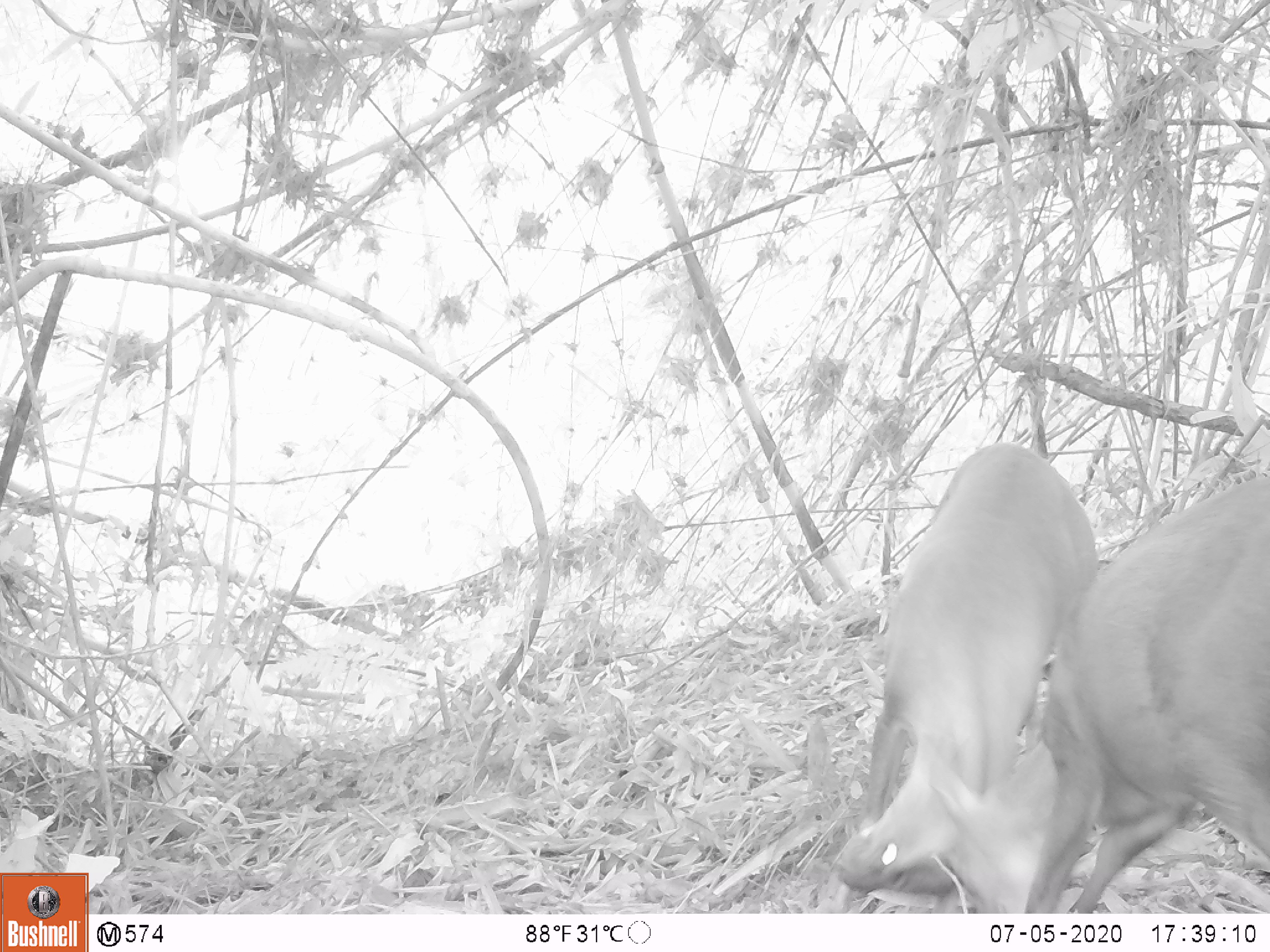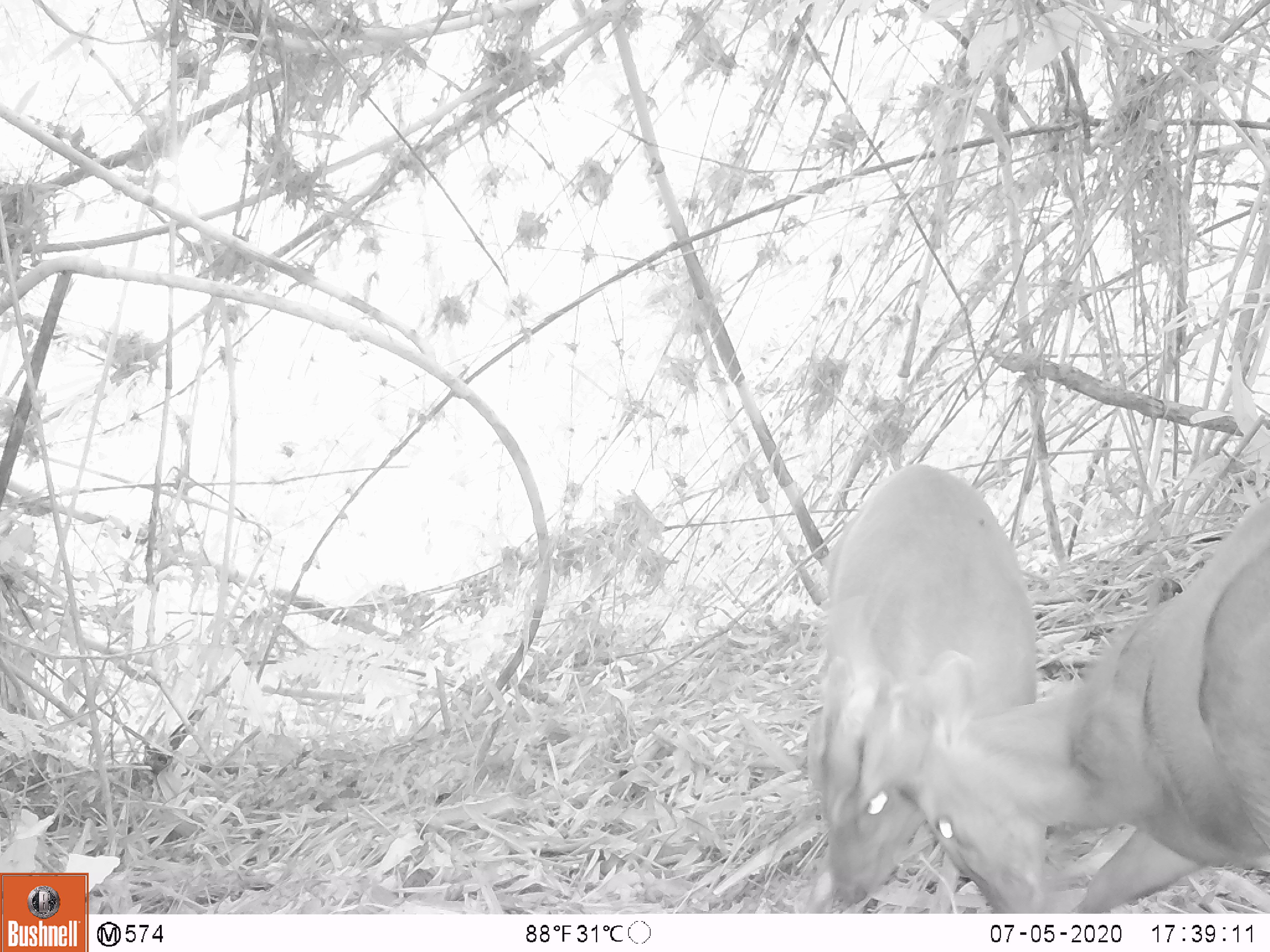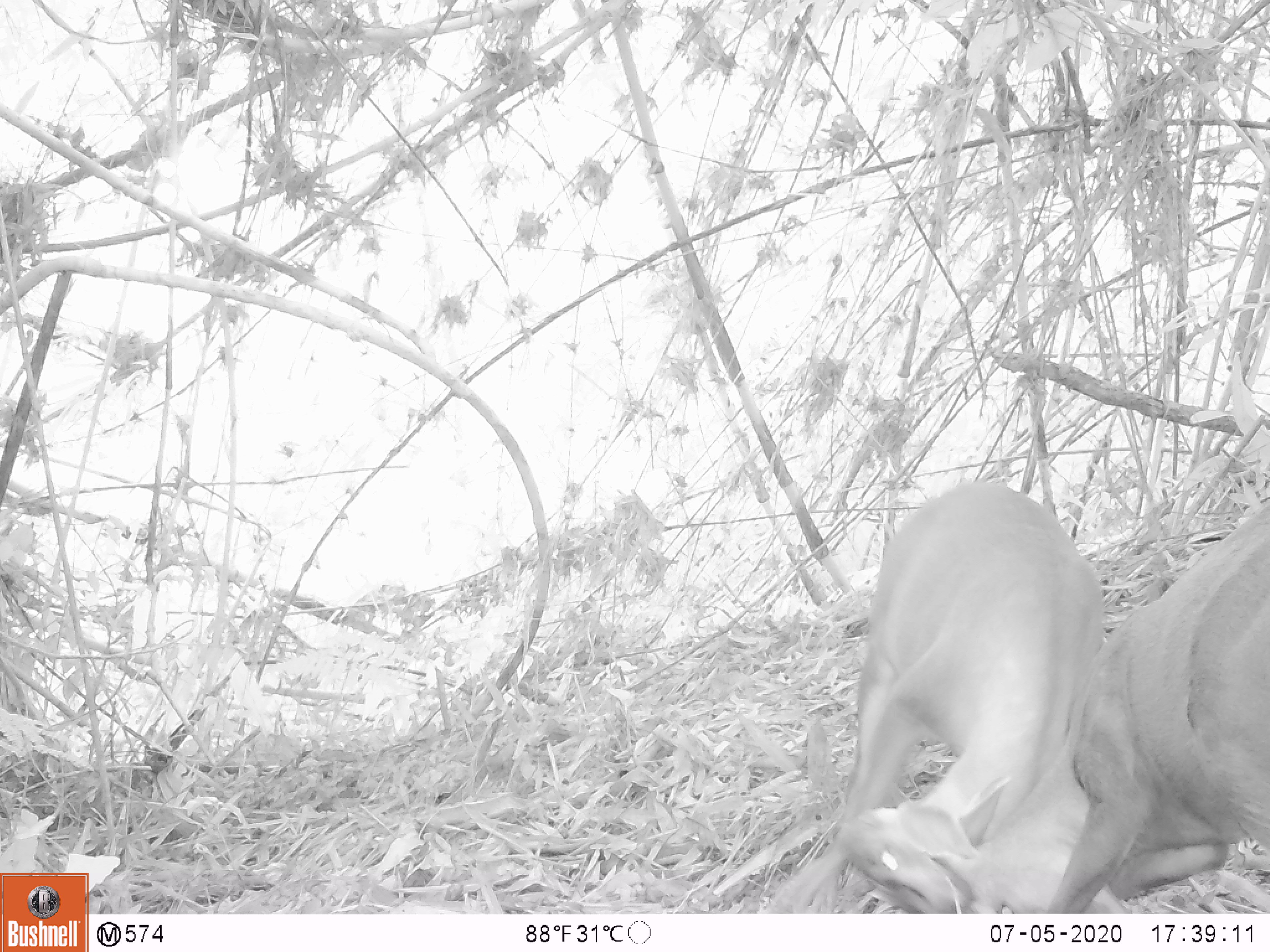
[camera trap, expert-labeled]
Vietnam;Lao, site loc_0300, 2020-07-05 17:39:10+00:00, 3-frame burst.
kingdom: Animalia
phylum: Chordata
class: Mammalia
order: Artiodactyla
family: Cervidae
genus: Muntiacus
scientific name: Muntiacus rooseveltorum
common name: roosevelt's muntjac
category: roosevelts muntjac group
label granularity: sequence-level